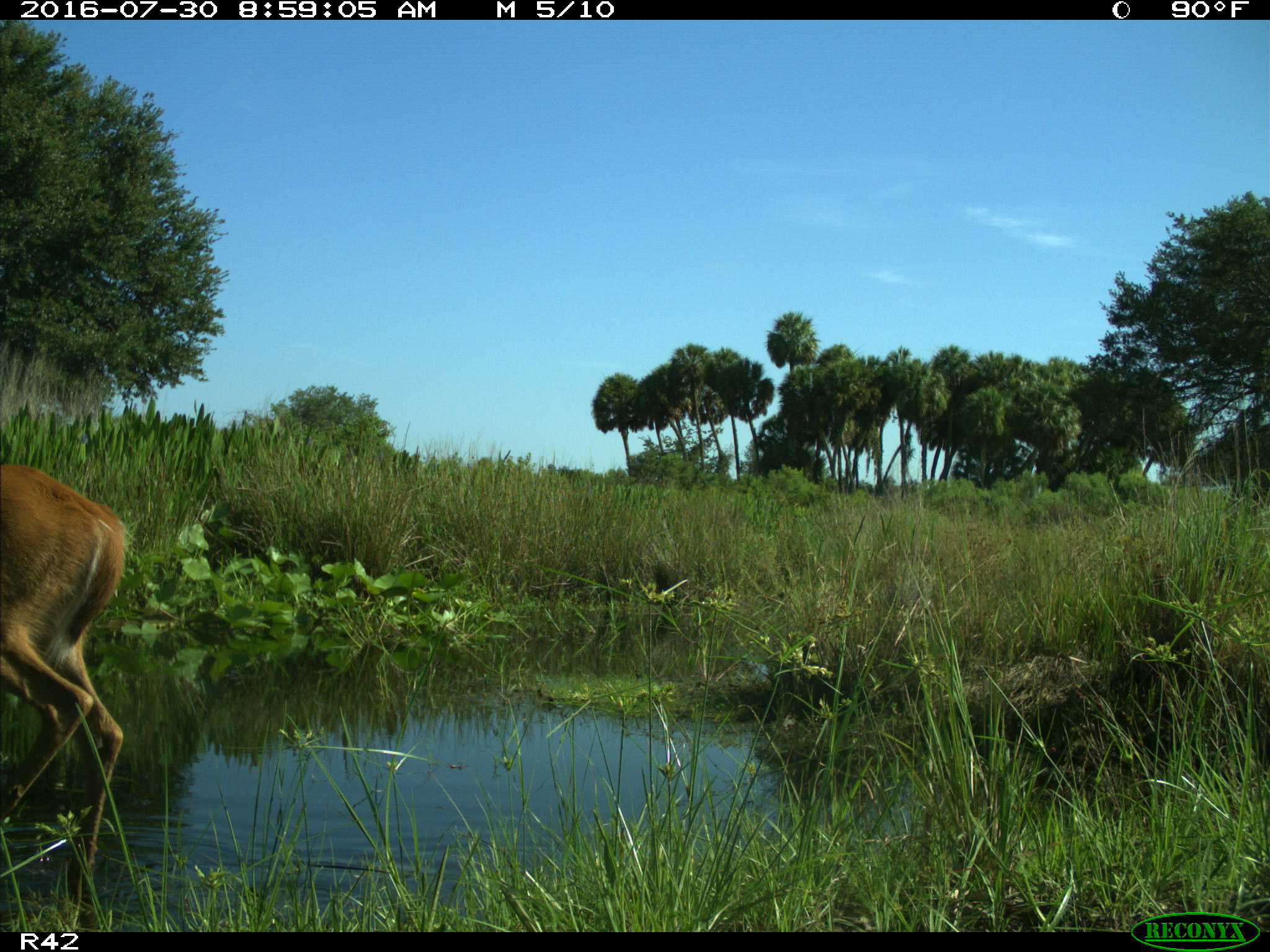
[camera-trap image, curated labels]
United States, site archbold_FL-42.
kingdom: Animalia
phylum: Chordata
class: Mammalia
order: Artiodactyla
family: Cervidae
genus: Odocoileus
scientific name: Odocoileus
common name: deer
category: unidentified deer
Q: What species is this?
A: Unidentified deer (deer) (Odocoileus).